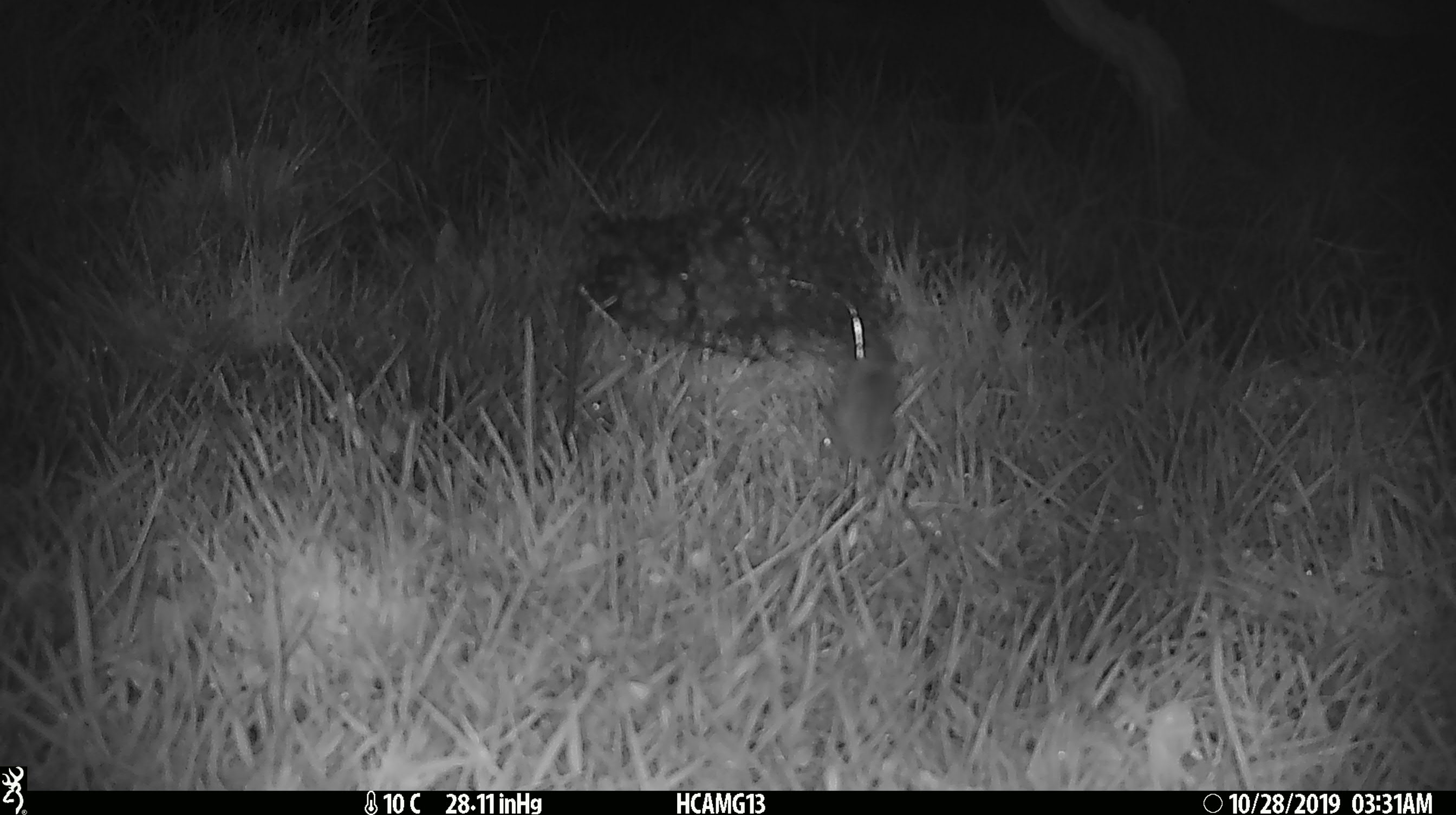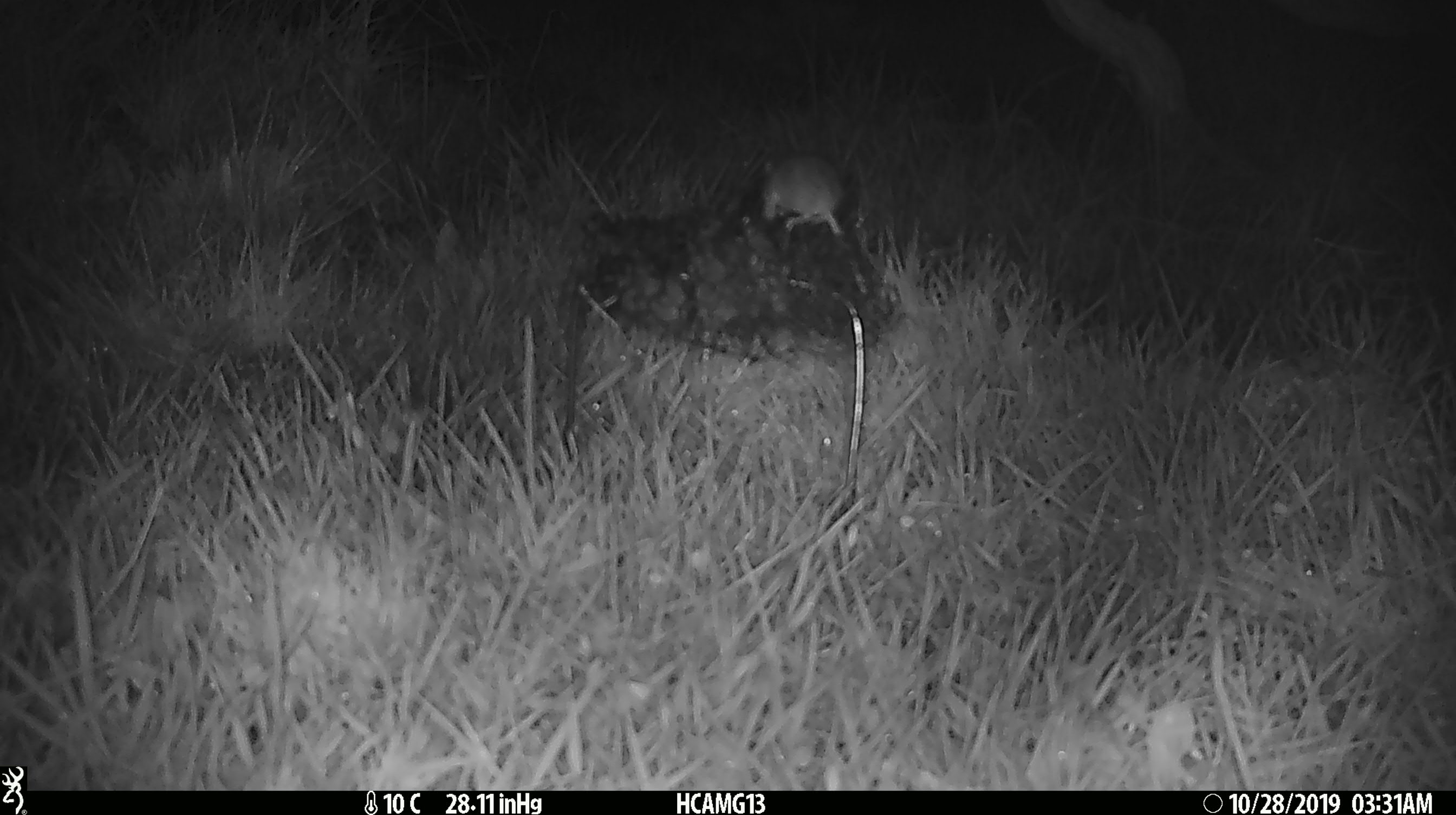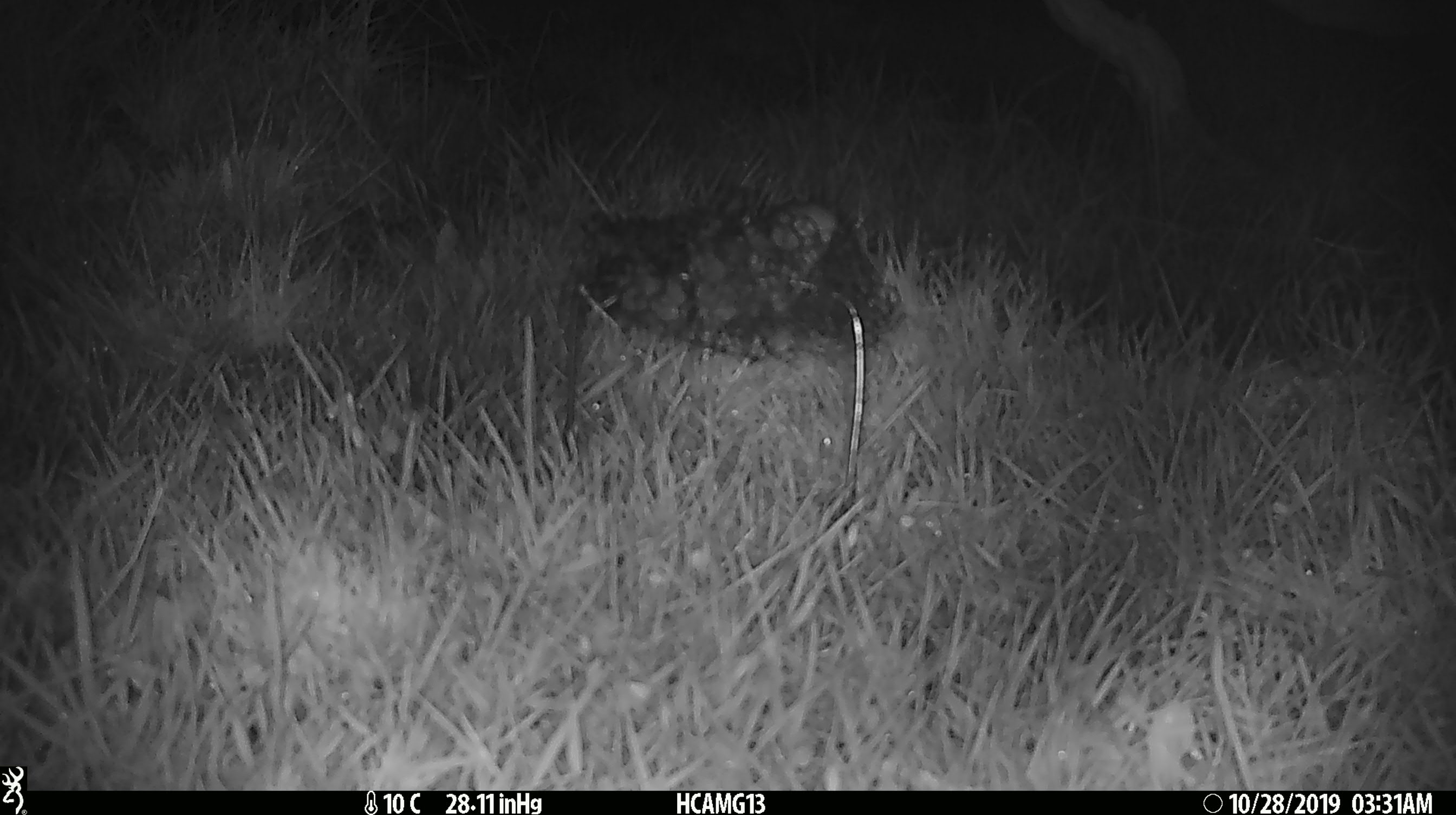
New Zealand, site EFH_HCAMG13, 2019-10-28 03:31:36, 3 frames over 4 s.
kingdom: Animalia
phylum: Chordata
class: Mammalia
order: Rodentia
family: Muridae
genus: Mus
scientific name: Mus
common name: mouse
Mouse (Mus).